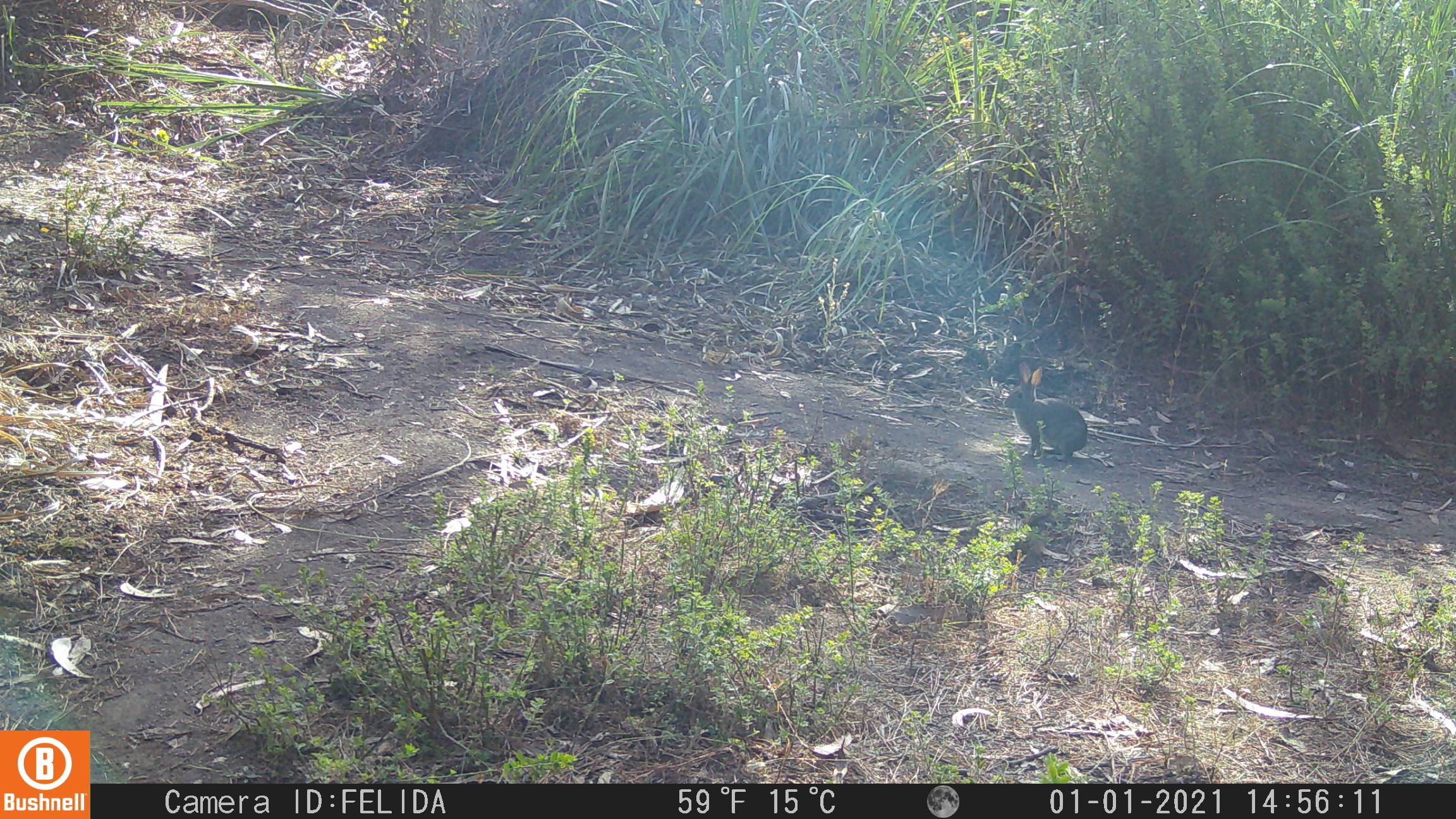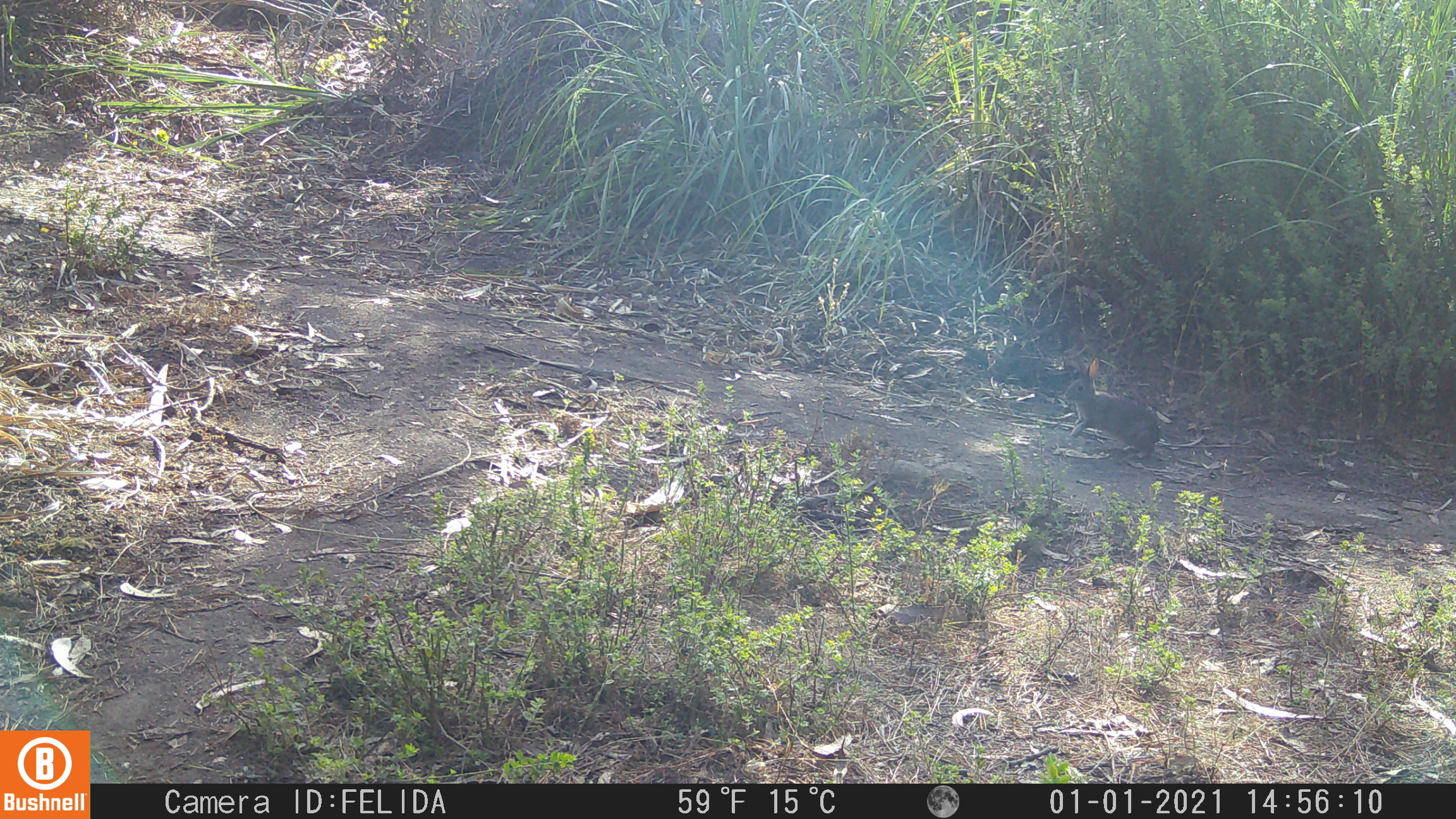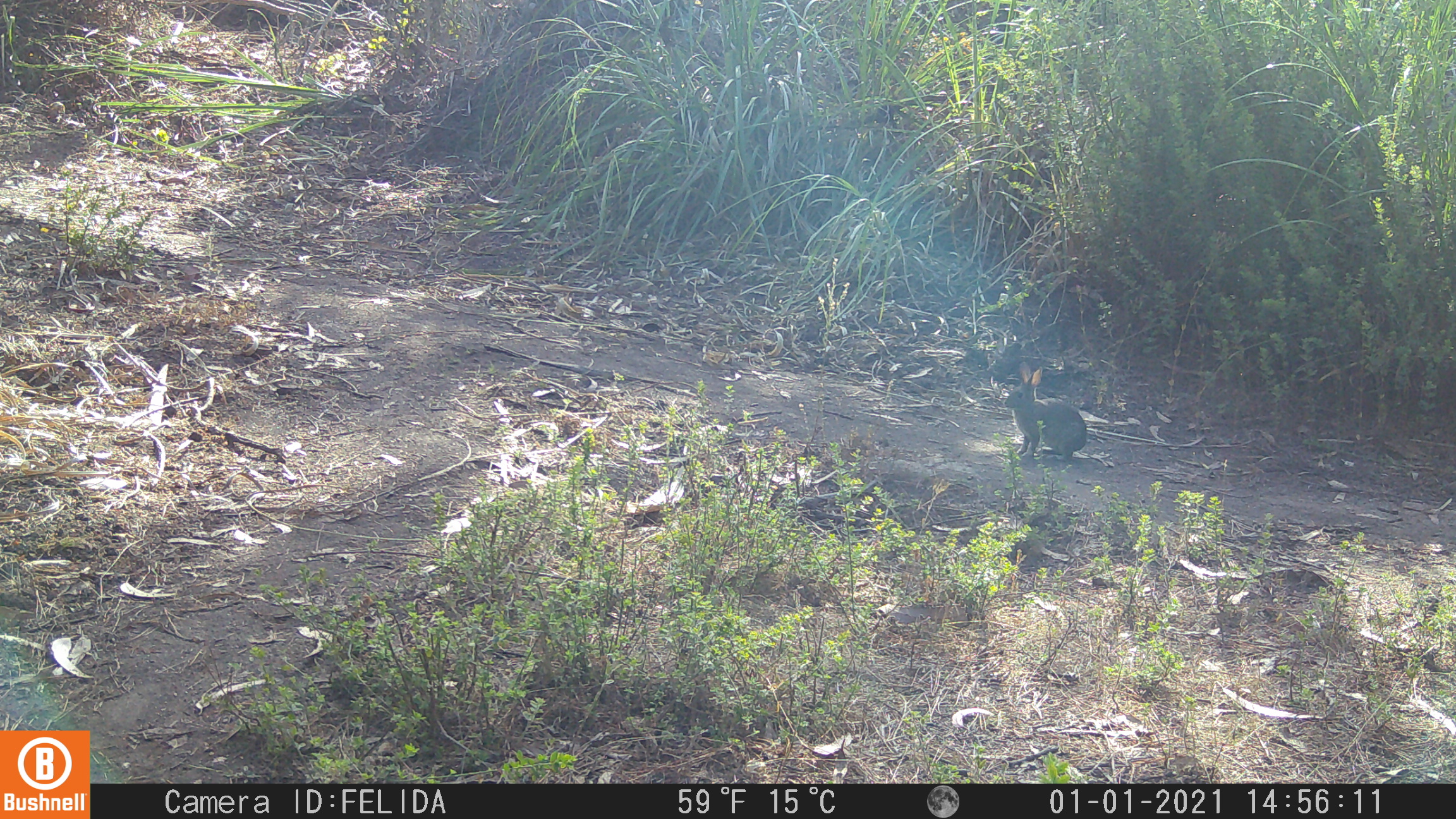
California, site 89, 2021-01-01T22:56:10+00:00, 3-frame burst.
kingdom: Animalia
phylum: Chordata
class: Mammalia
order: Lagomorpha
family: Leporidae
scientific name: Leporidae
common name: rabbit